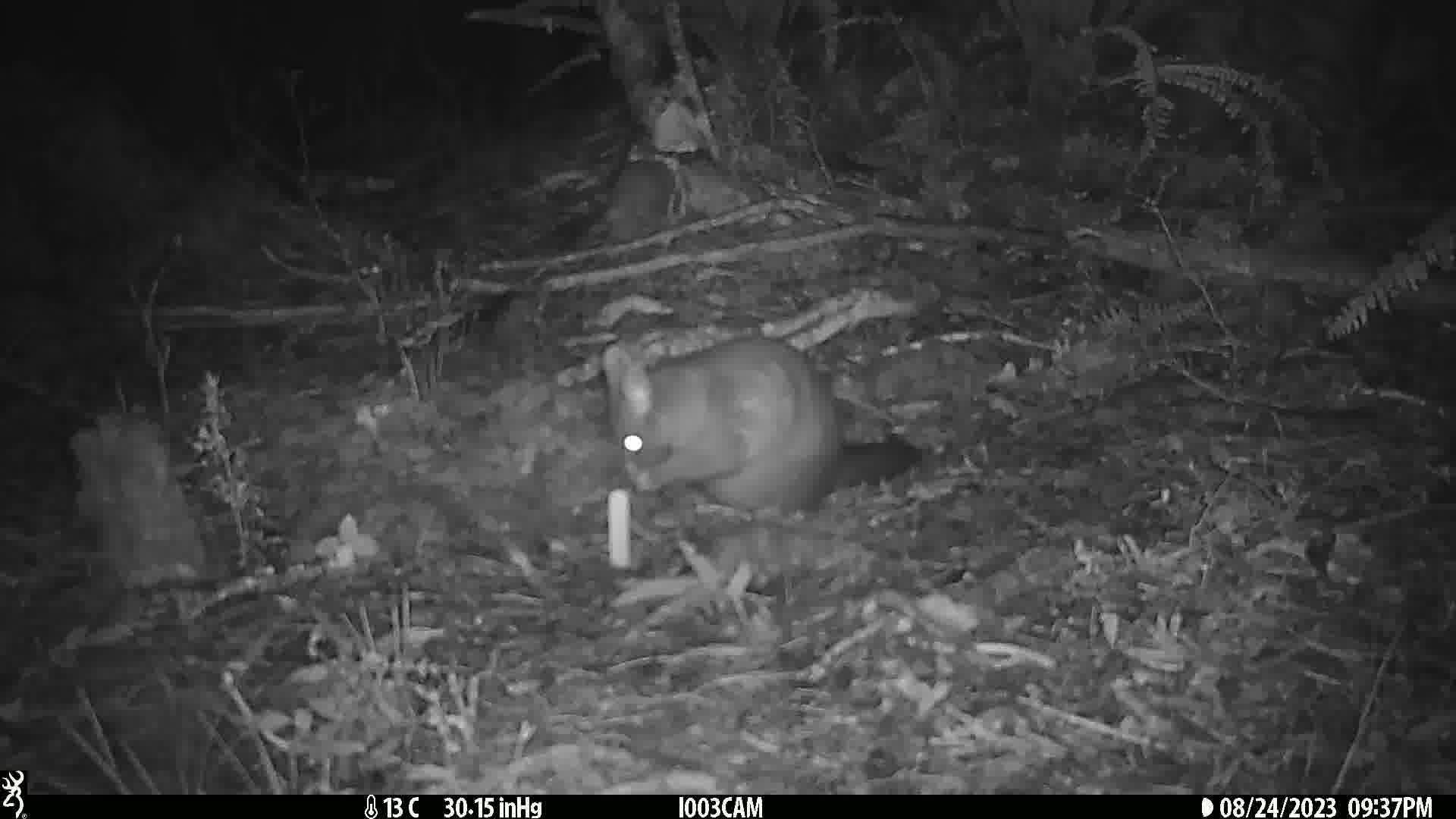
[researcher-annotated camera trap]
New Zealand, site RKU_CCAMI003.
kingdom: Animalia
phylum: Chordata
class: Mammalia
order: Diprotodontia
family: Phalangeridae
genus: Trichosurus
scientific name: Trichosurus vulpecula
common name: common brushtail possum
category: possum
Possum (common brushtail possum) (Trichosurus vulpecula).